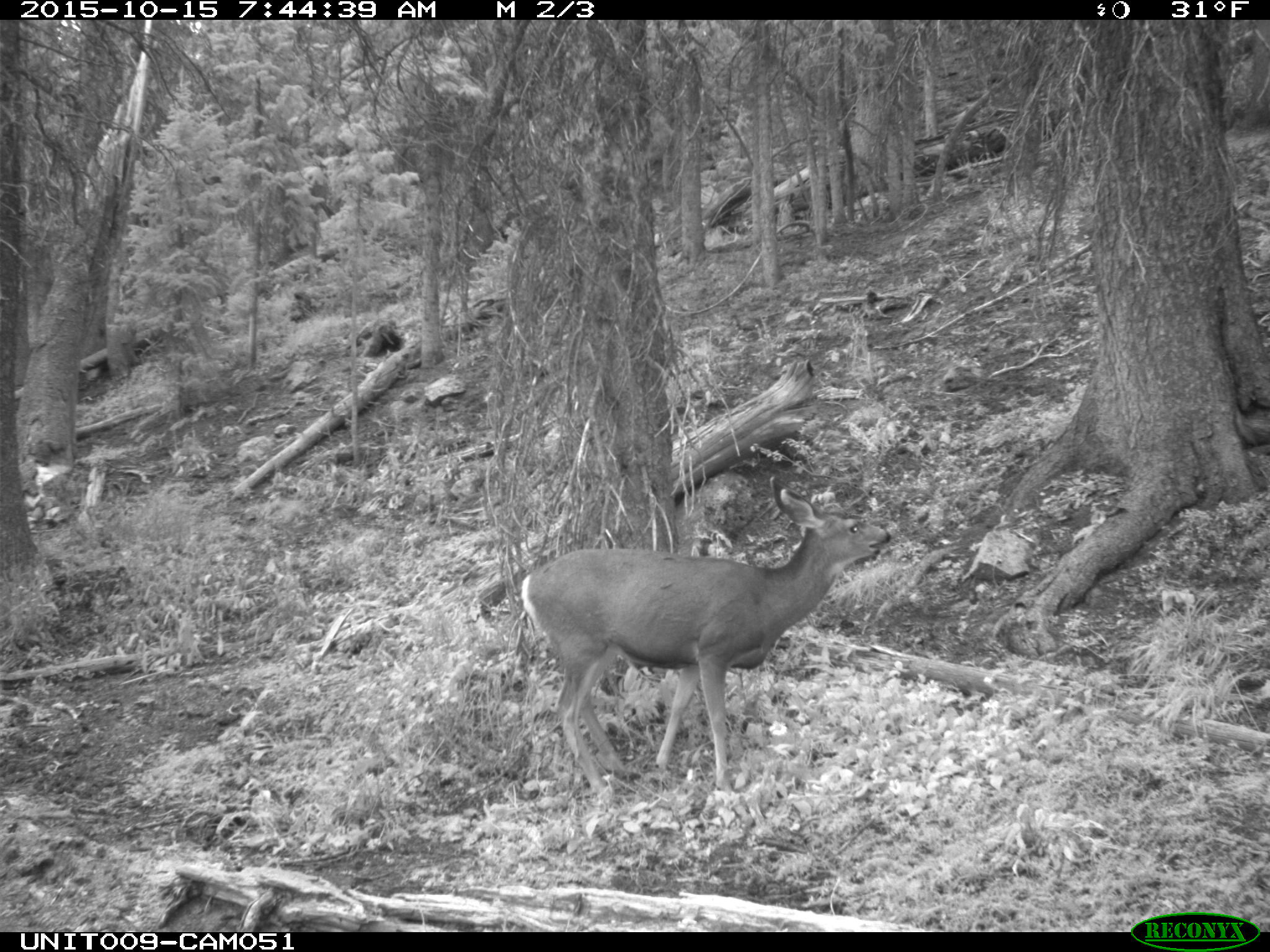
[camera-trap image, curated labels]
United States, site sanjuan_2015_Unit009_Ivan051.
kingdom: Animalia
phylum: Chordata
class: Mammalia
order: Artiodactyla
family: Cervidae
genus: Odocoileus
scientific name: Odocoileus hemionus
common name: mule deer